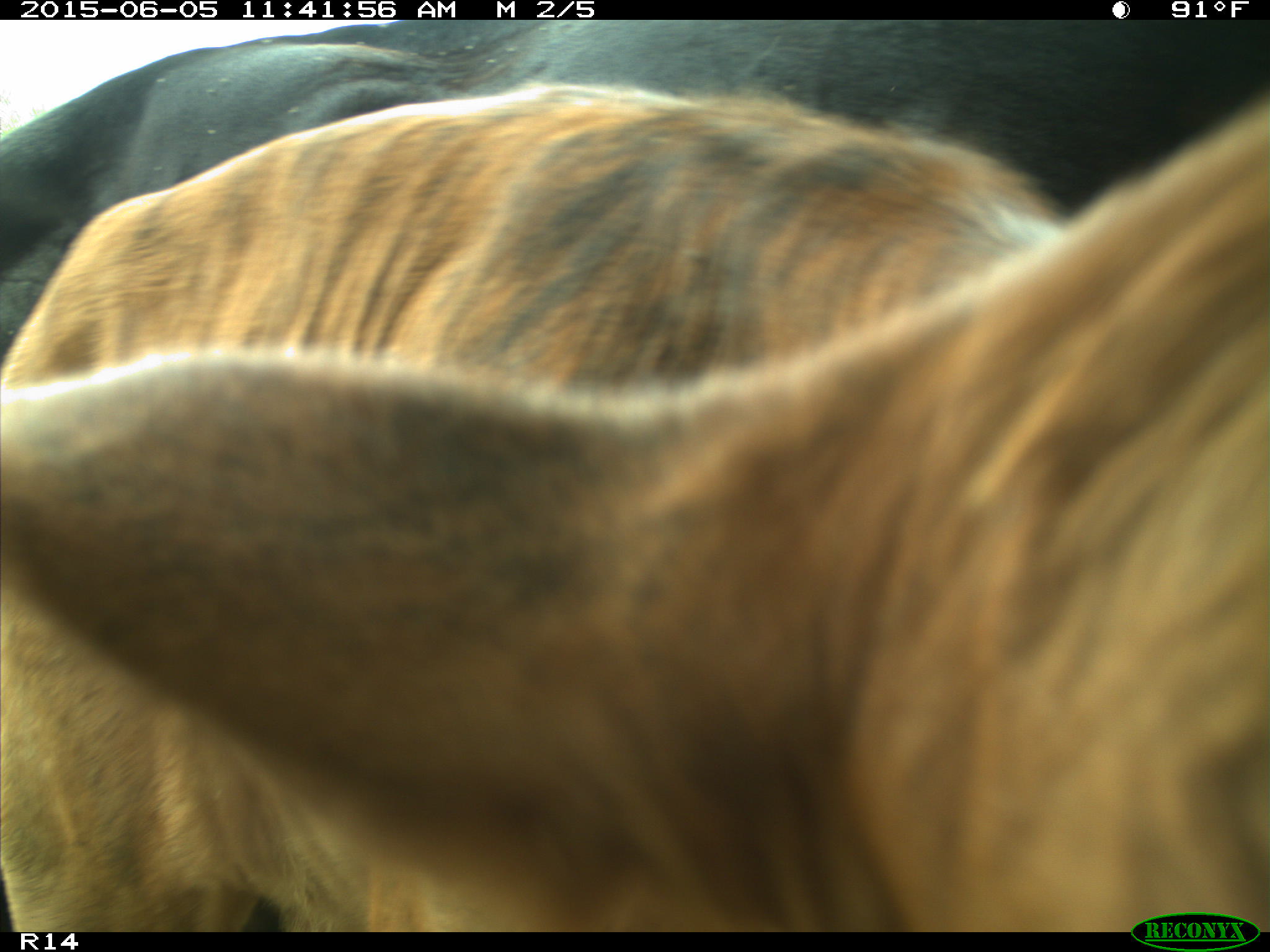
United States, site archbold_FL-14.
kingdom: Animalia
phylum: Chordata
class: Mammalia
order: Artiodactyla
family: Bovidae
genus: Bos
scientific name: Bos taurus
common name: domestic cow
Bos taurus (domestic cow).